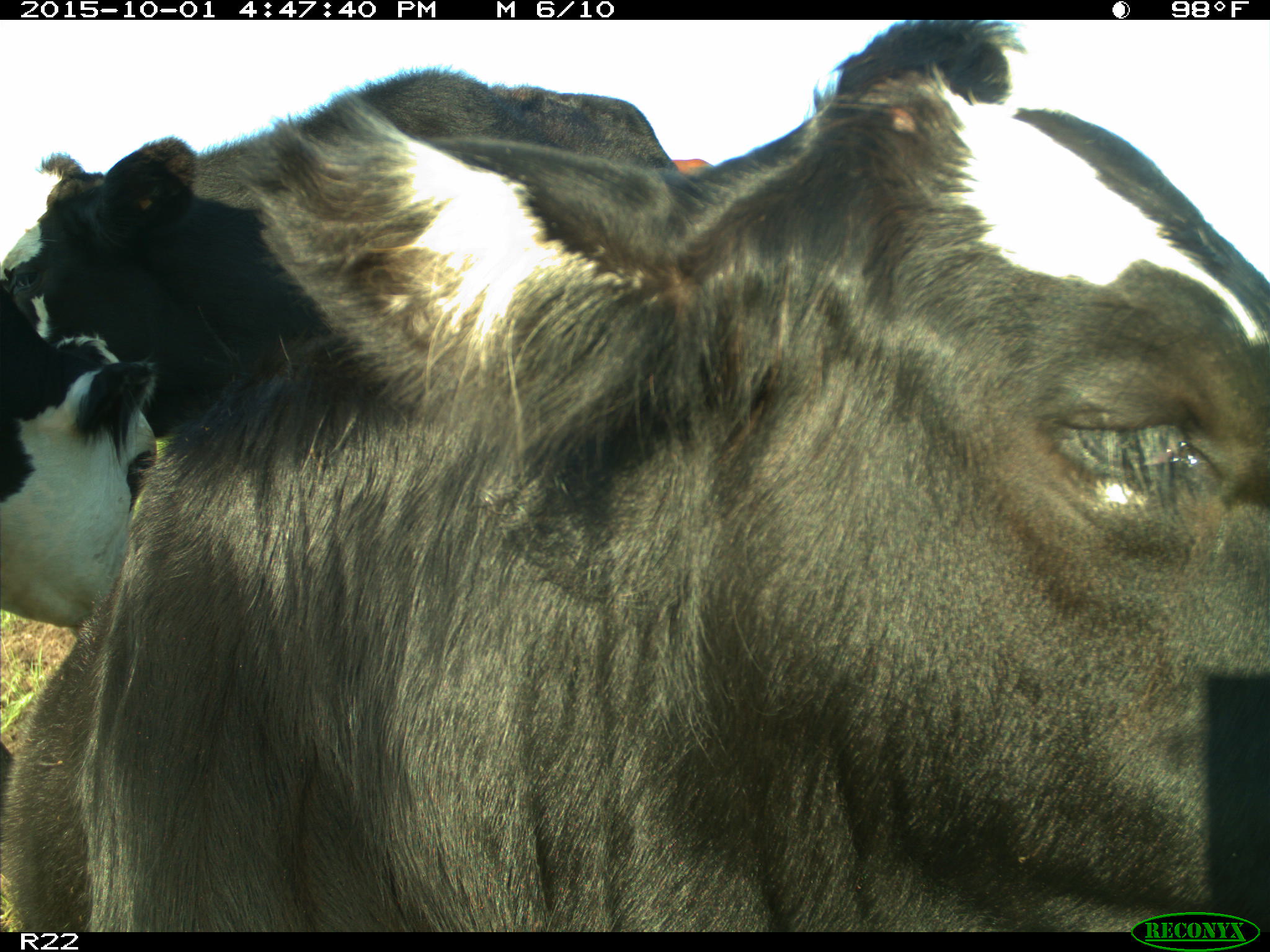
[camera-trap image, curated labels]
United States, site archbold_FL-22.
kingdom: Animalia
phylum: Chordata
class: Mammalia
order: Artiodactyla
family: Bovidae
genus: Bos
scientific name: Bos taurus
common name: domestic cow